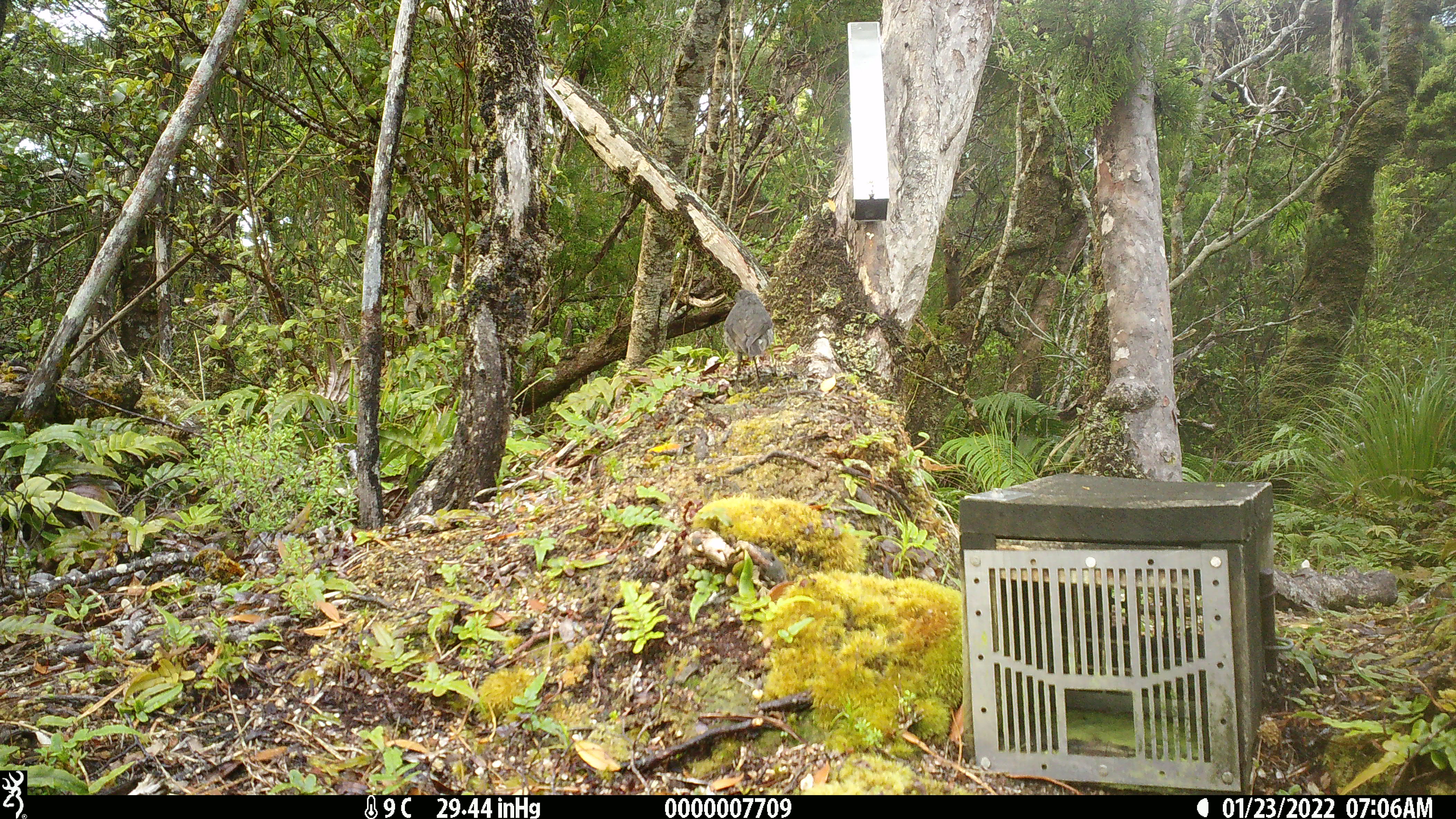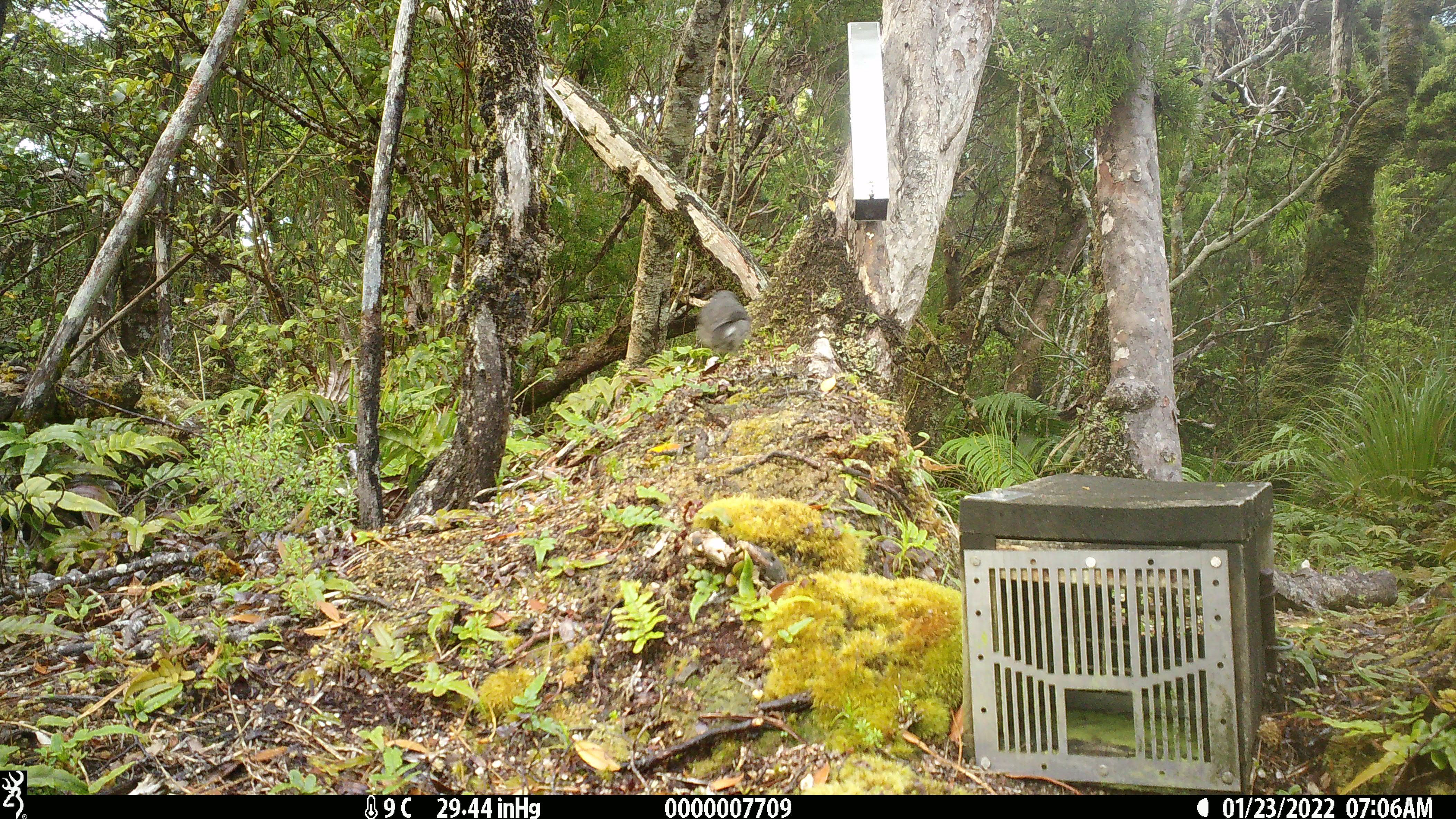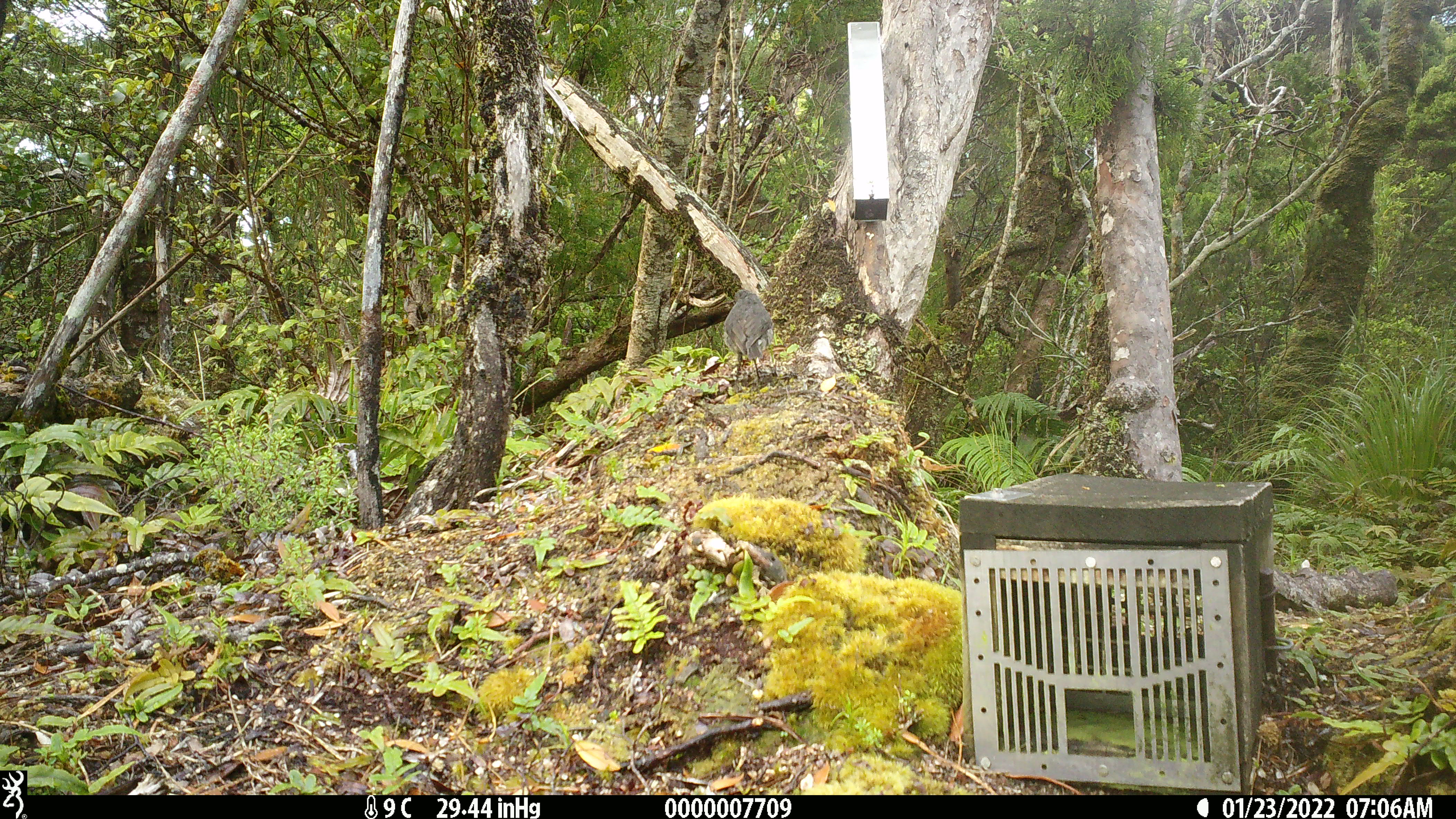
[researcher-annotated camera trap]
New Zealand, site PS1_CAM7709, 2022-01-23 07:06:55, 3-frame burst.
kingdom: Animalia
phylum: Chordata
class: Aves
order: Passeriformes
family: Petroicidae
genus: Petroica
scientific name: Petroica australis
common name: new zealand robin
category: robin